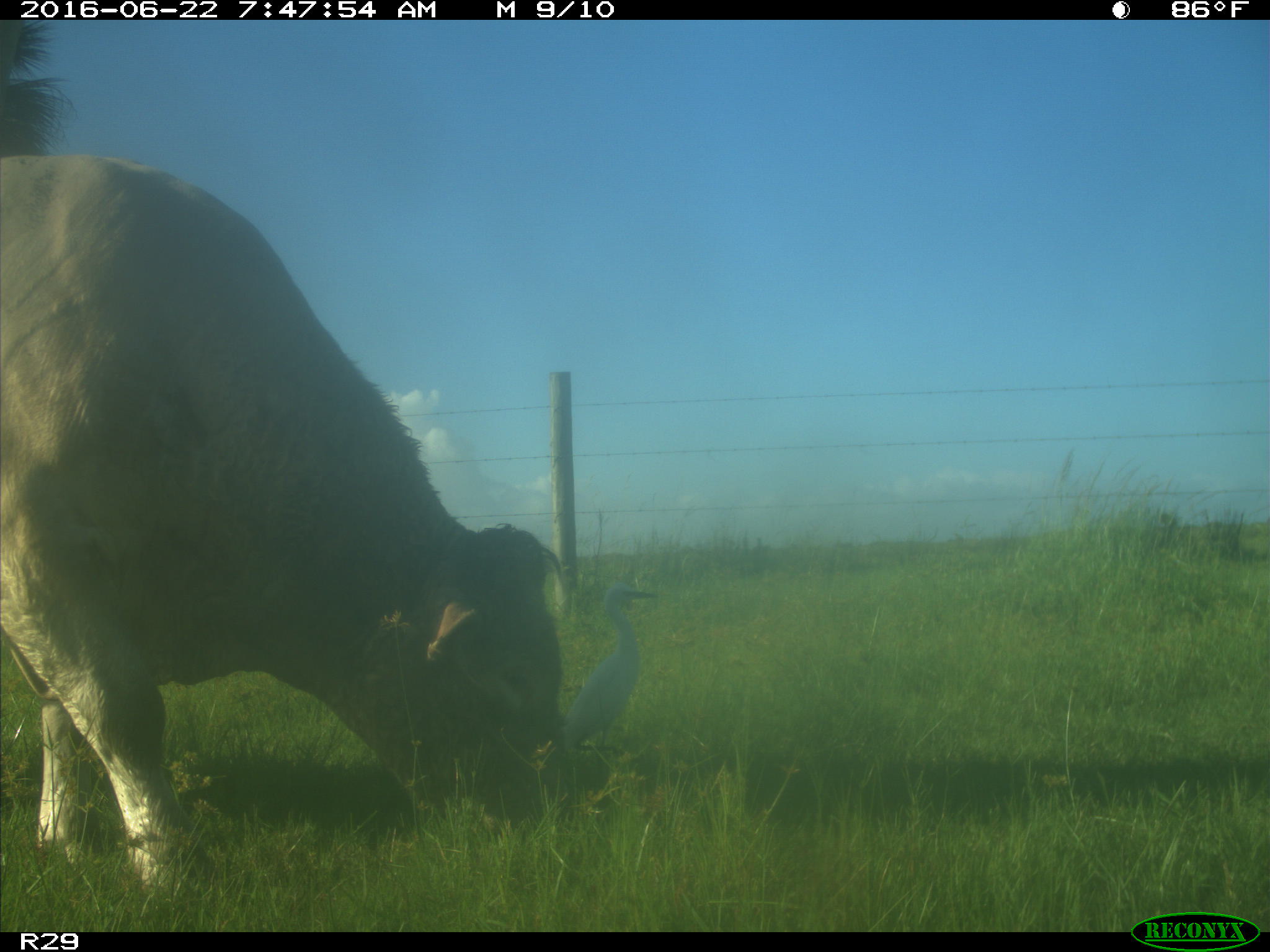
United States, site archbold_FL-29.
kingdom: Animalia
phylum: Chordata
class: Mammalia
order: Artiodactyla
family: Bovidae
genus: Bos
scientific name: Bos taurus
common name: domestic cow